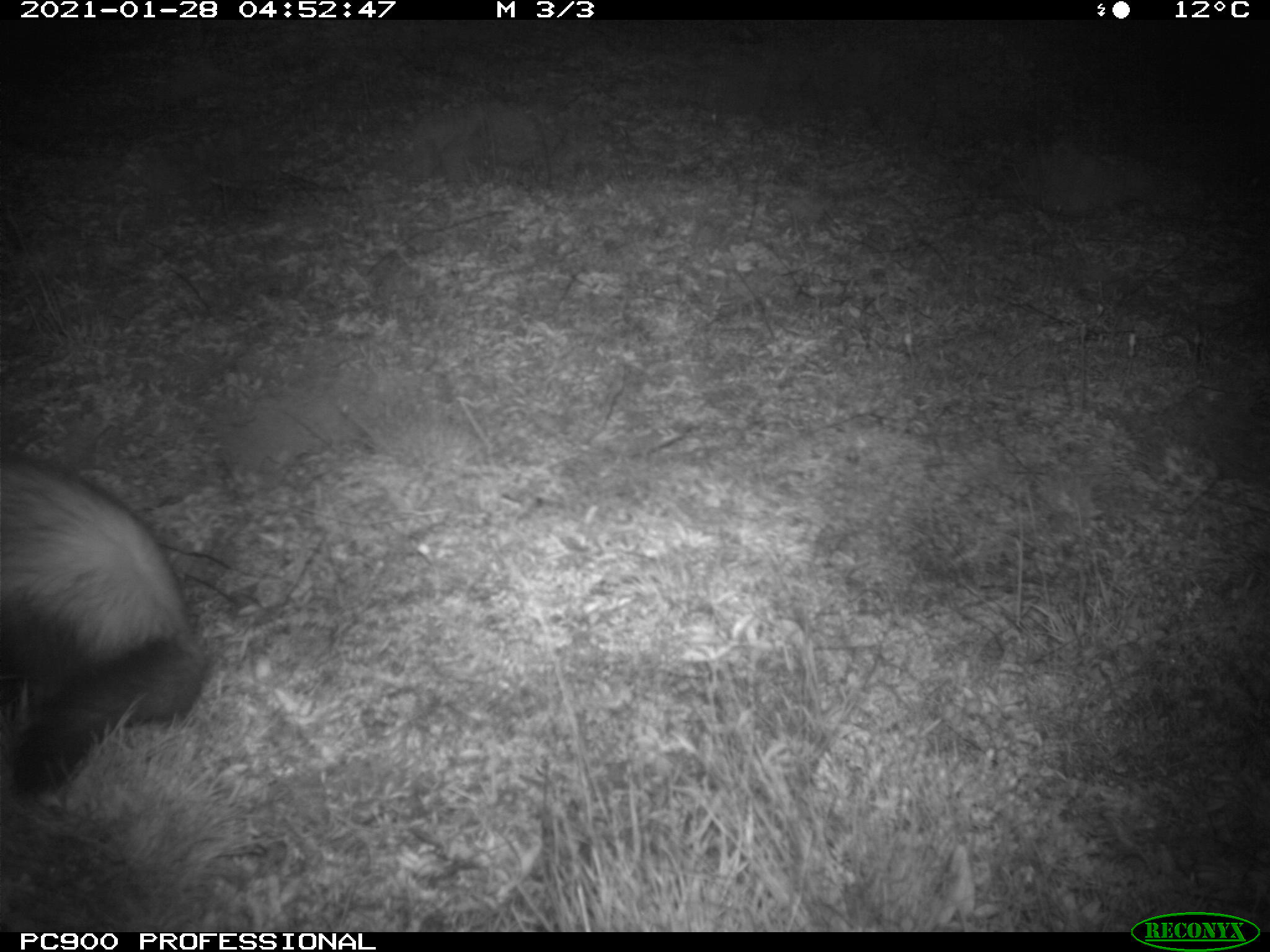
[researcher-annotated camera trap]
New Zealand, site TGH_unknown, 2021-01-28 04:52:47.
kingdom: Animalia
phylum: Chordata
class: Mammalia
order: Carnivora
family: Mustelidae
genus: Mustela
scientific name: Mustela furo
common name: ferret